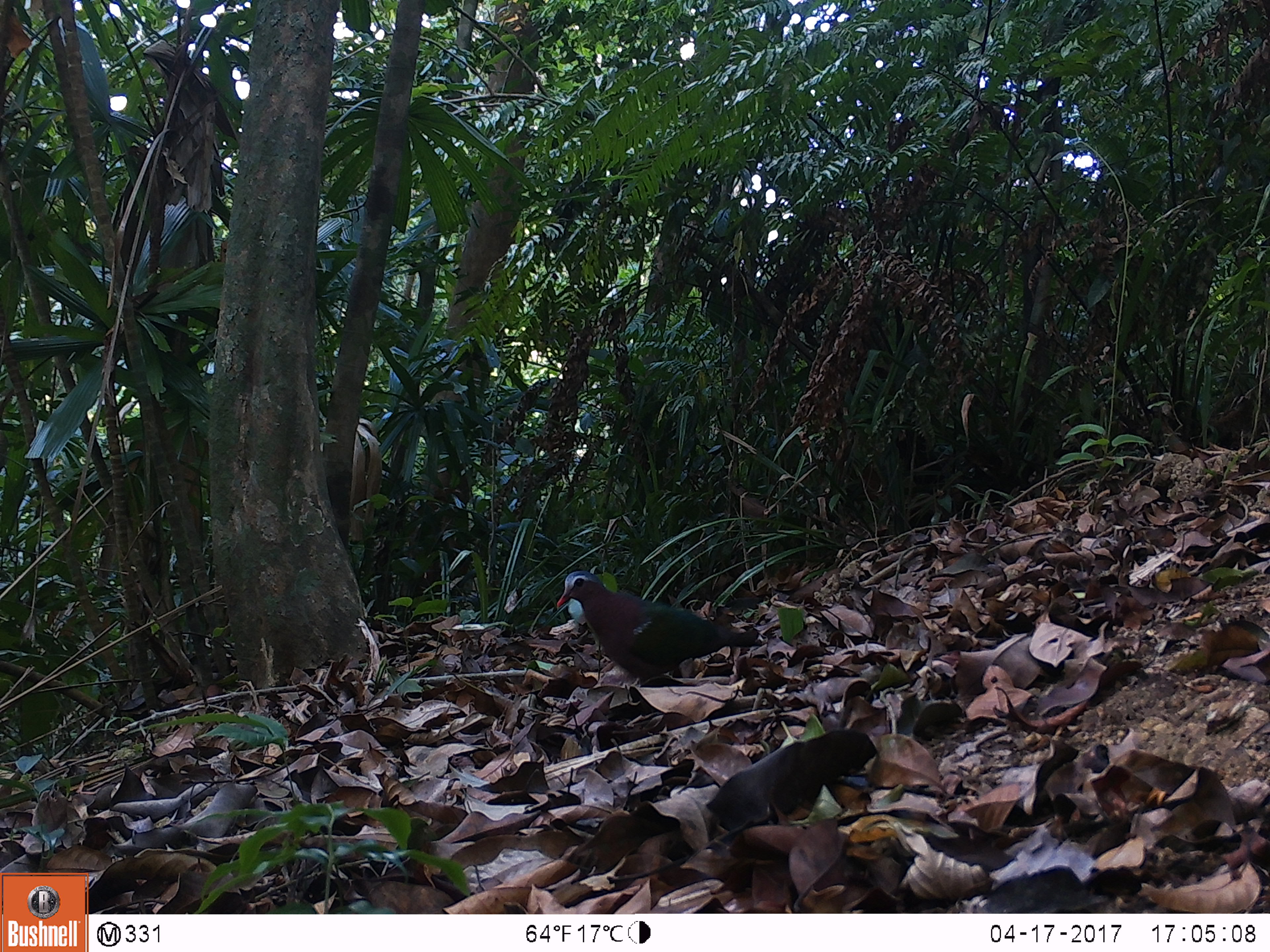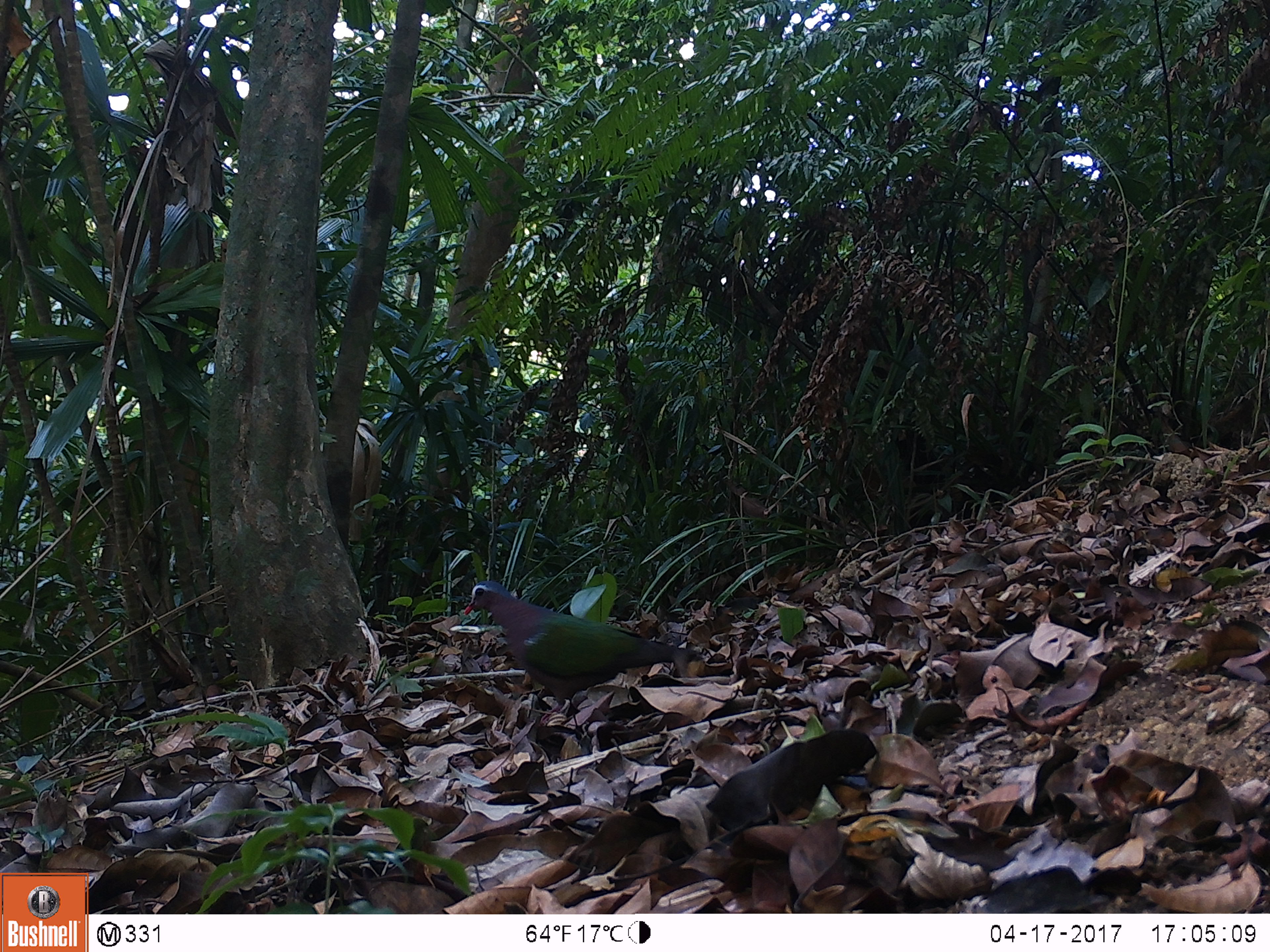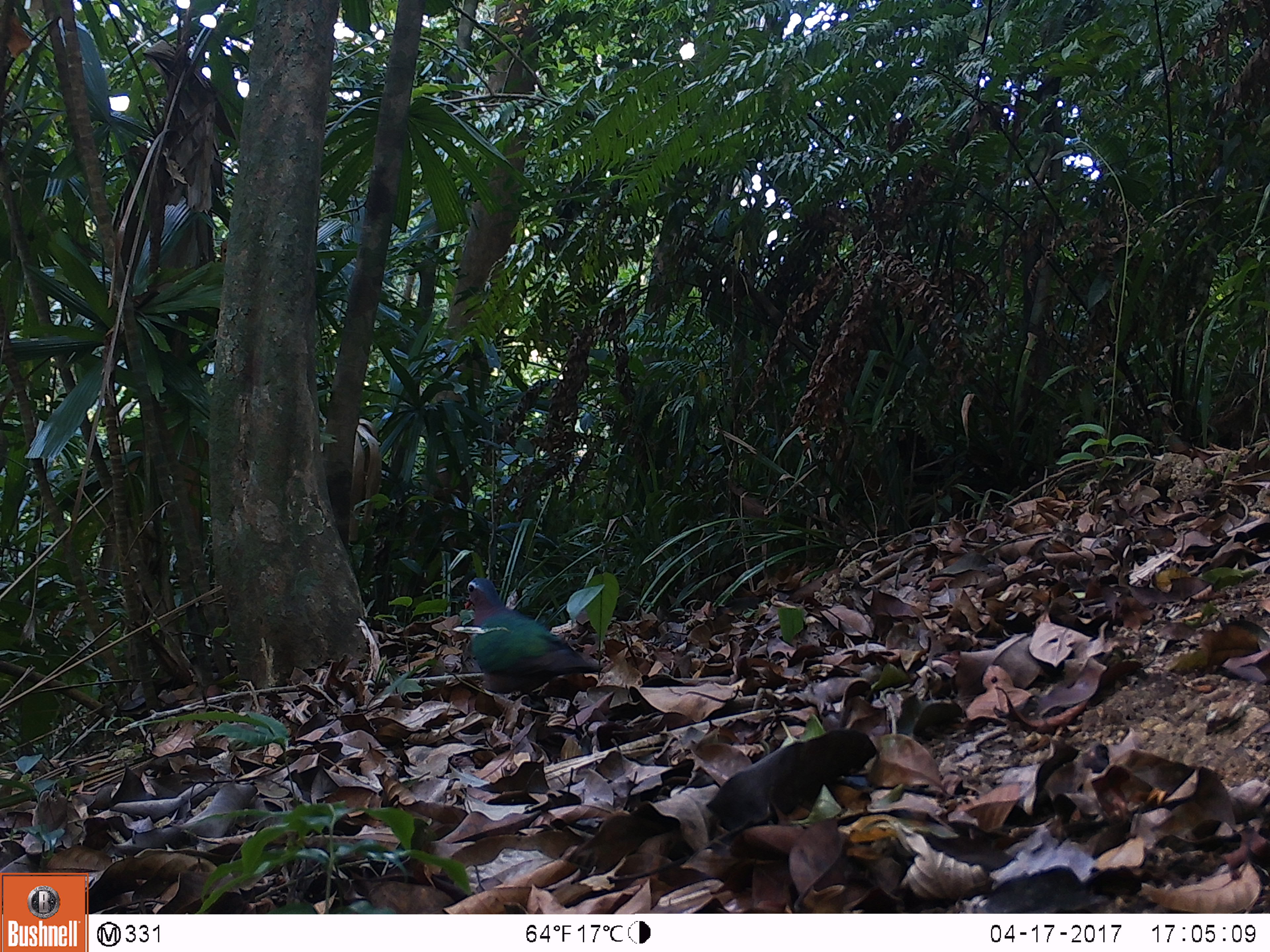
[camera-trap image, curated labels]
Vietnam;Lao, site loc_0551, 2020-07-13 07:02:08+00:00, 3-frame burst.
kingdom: Animalia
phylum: Chordata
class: Aves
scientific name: Aves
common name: bird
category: unidentified bird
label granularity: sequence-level